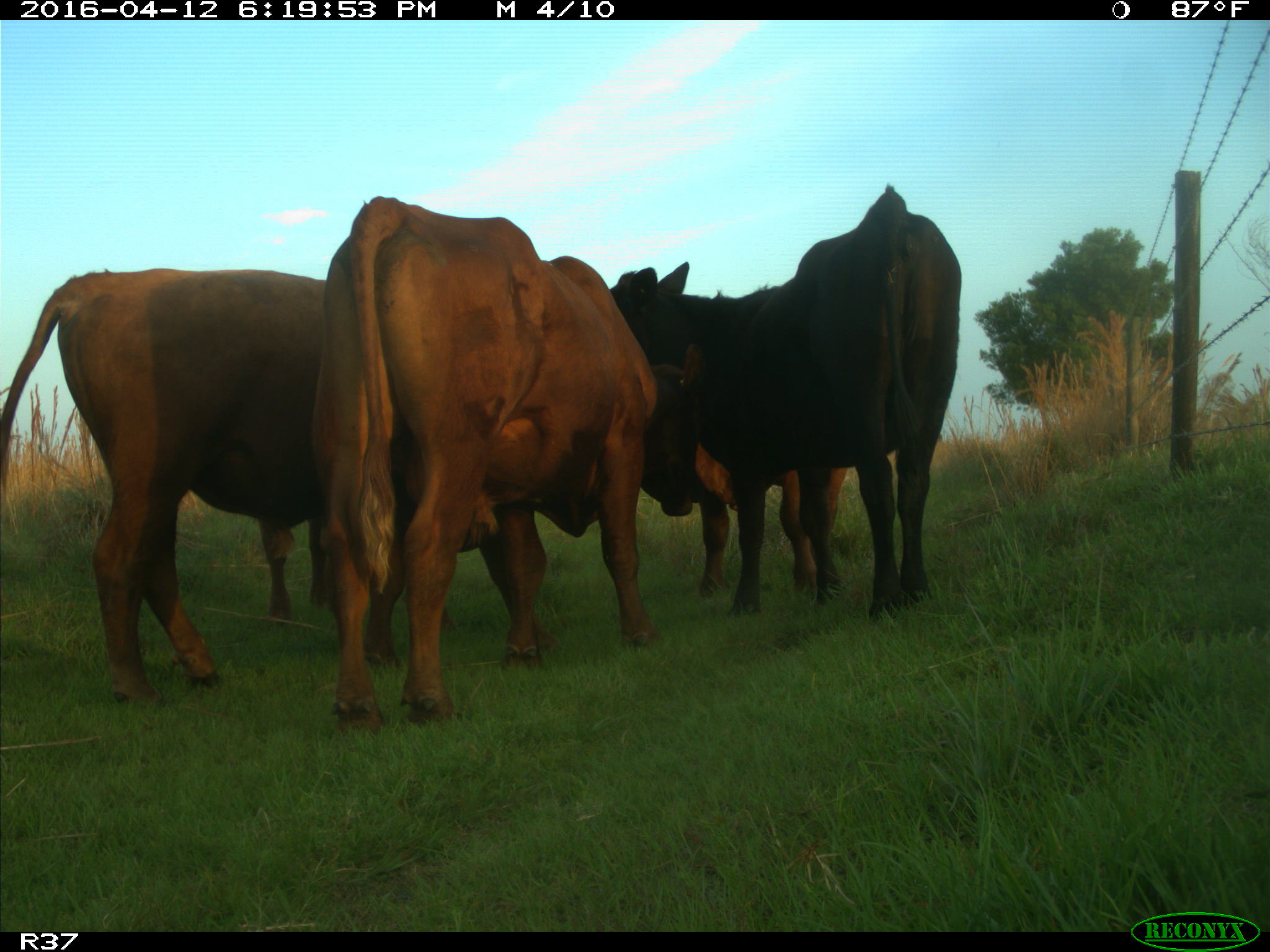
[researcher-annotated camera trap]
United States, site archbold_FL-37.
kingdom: Animalia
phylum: Chordata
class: Mammalia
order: Artiodactyla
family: Bovidae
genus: Bos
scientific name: Bos taurus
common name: domestic cow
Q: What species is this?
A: Bos taurus (domestic cow).